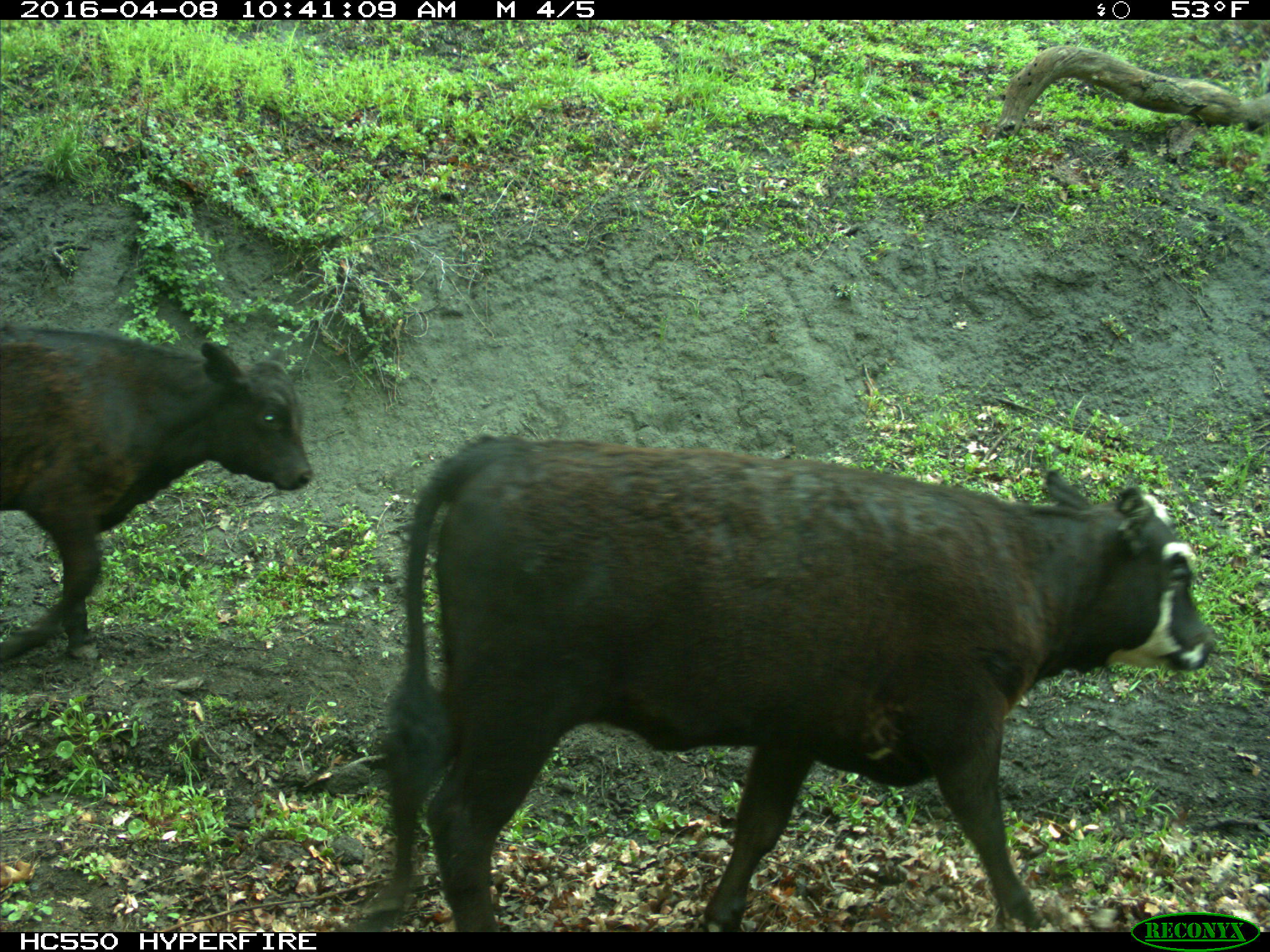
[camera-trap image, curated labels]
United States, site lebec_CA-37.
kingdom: Animalia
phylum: Chordata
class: Mammalia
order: Artiodactyla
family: Bovidae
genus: Bos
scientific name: Bos taurus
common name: domestic cow